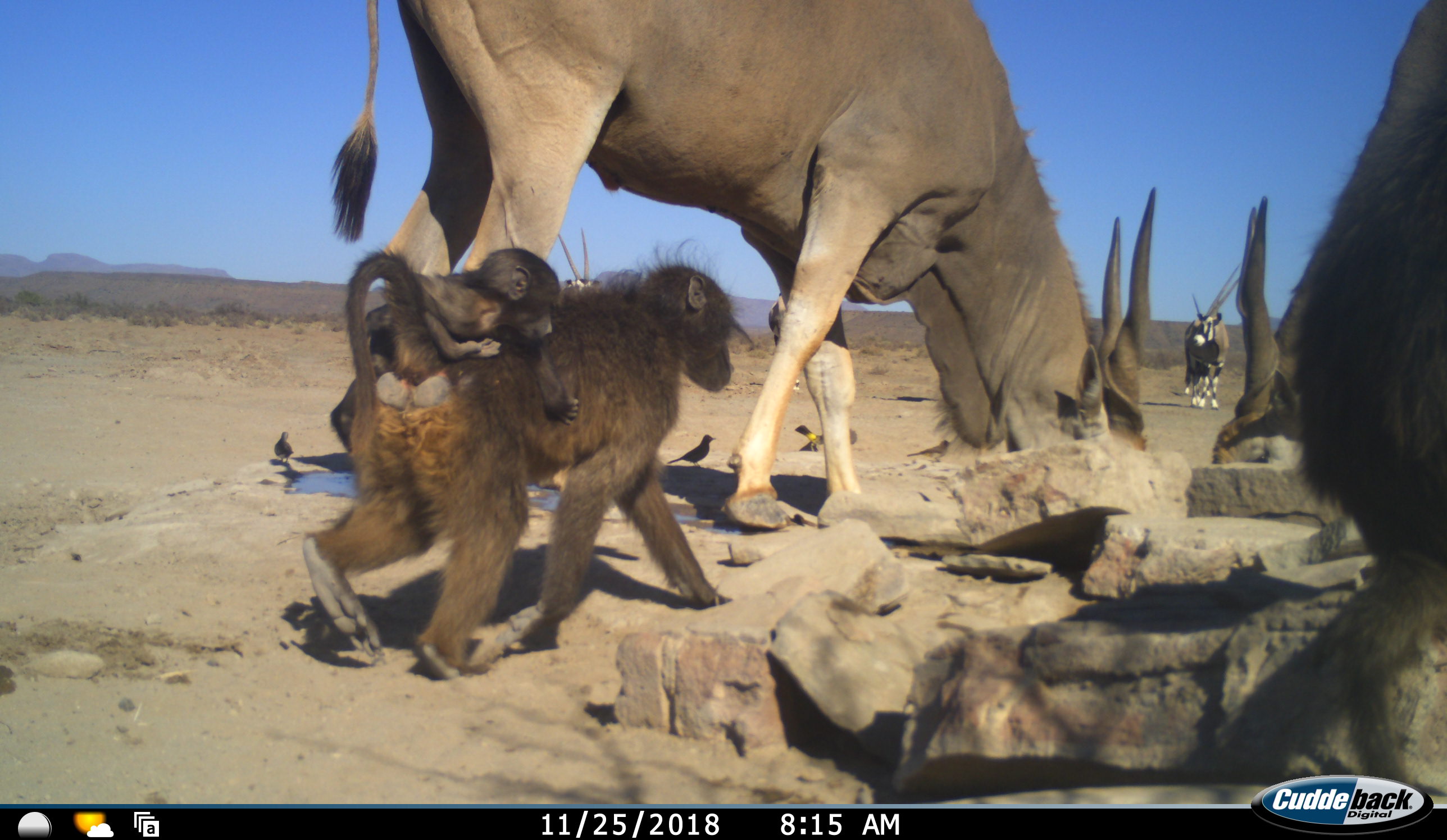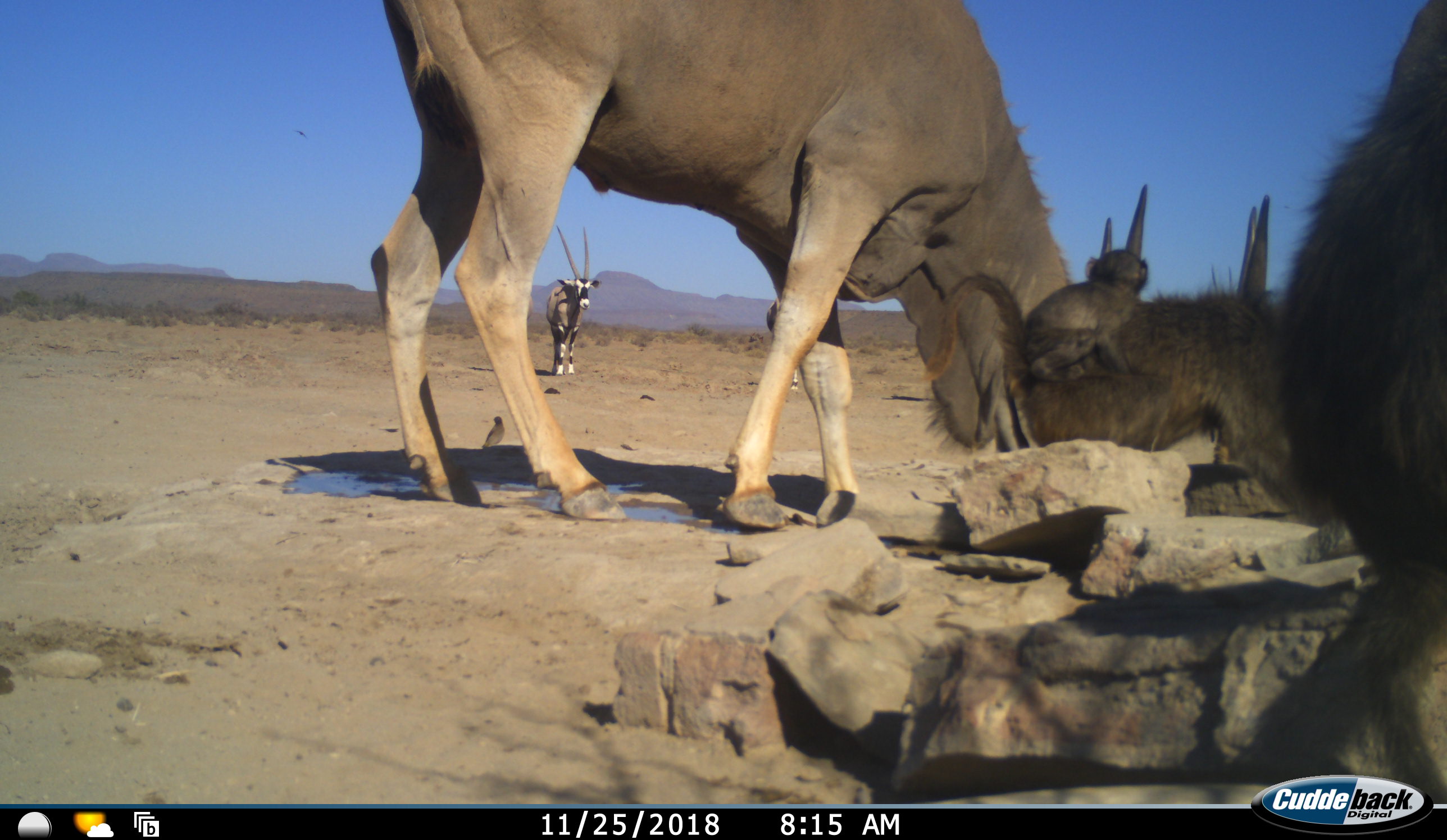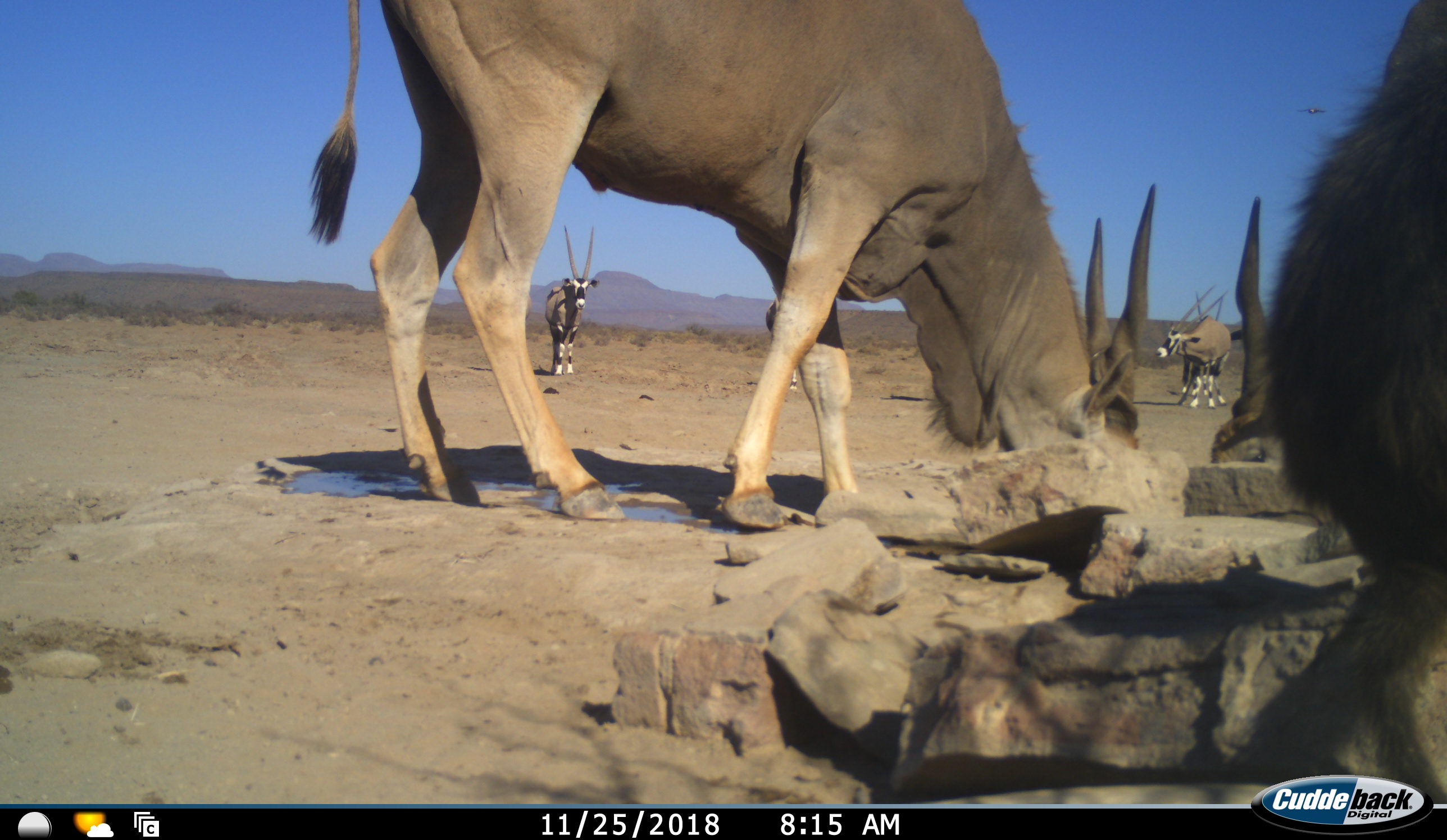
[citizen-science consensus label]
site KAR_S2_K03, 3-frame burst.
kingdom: Animalia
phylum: Chordata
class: Mammalia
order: Primates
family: Cercopithecidae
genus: Papio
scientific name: Papio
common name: baboon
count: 3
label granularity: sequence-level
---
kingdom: Animalia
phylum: Chordata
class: Mammalia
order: Artiodactyla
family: Bovidae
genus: Tragelaphus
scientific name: Tragelaphus oryx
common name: eland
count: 2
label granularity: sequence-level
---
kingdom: Animalia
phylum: Chordata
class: Mammalia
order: Artiodactyla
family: Bovidae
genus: Oryx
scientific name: Oryx gazella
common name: gemsbok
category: oryx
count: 3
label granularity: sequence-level